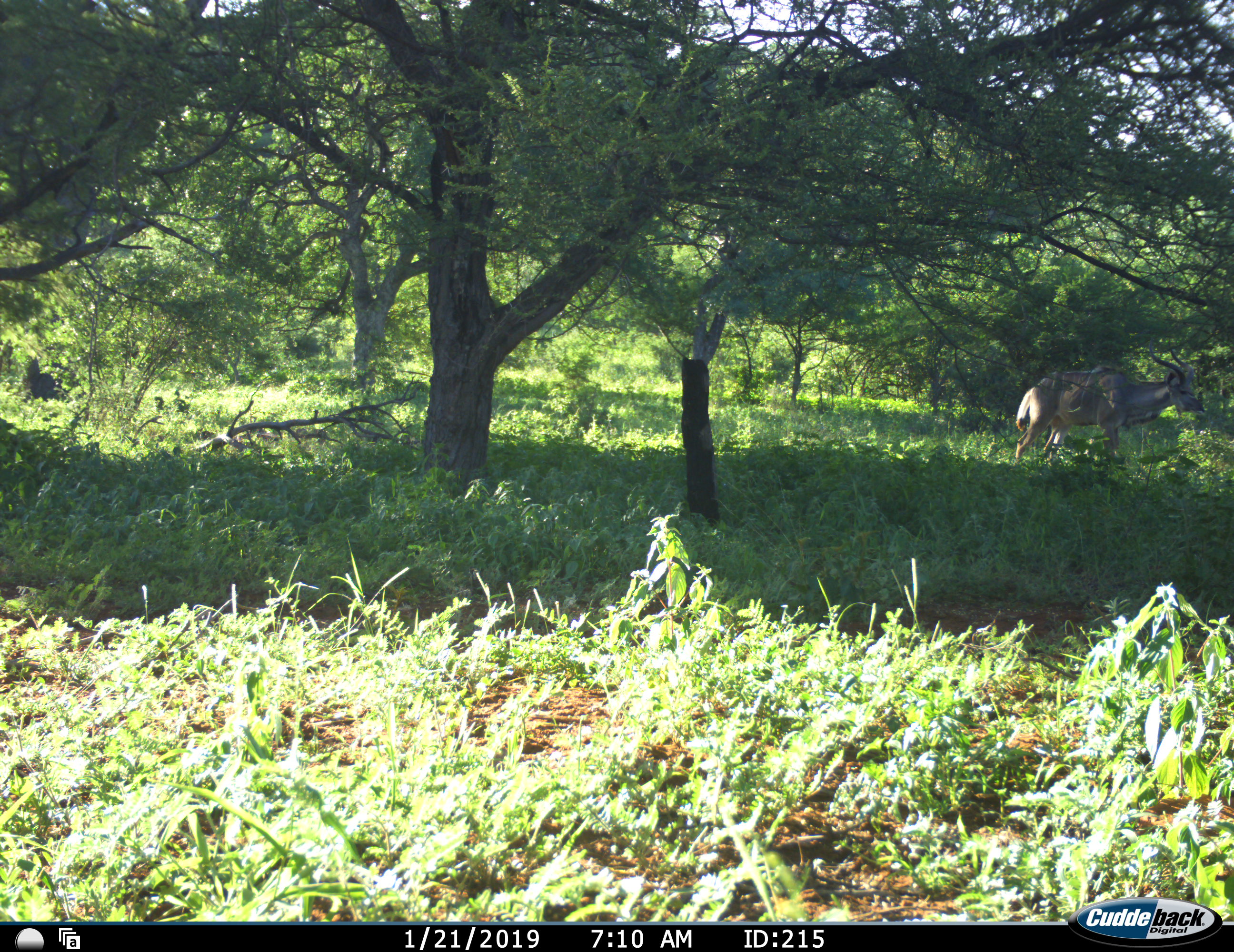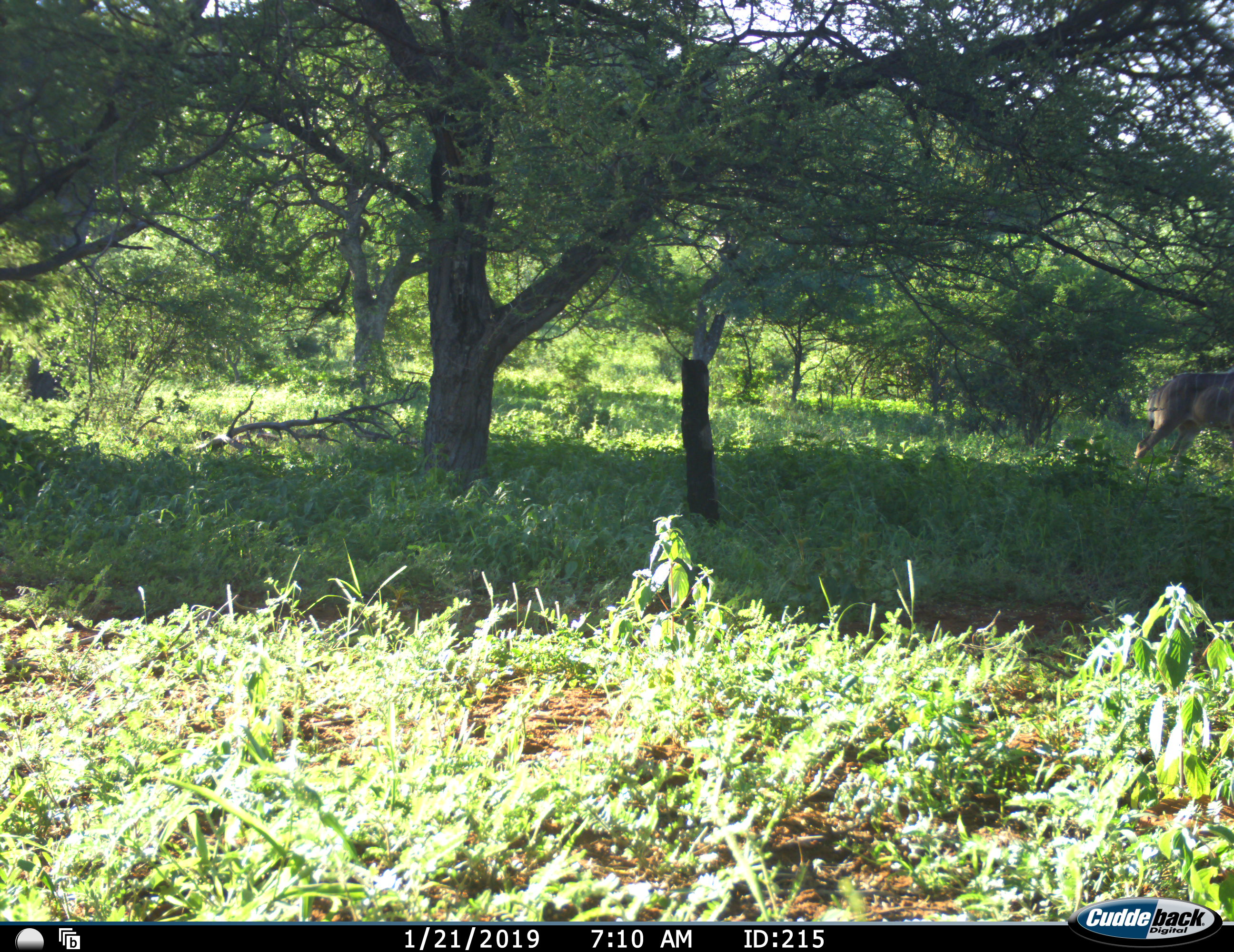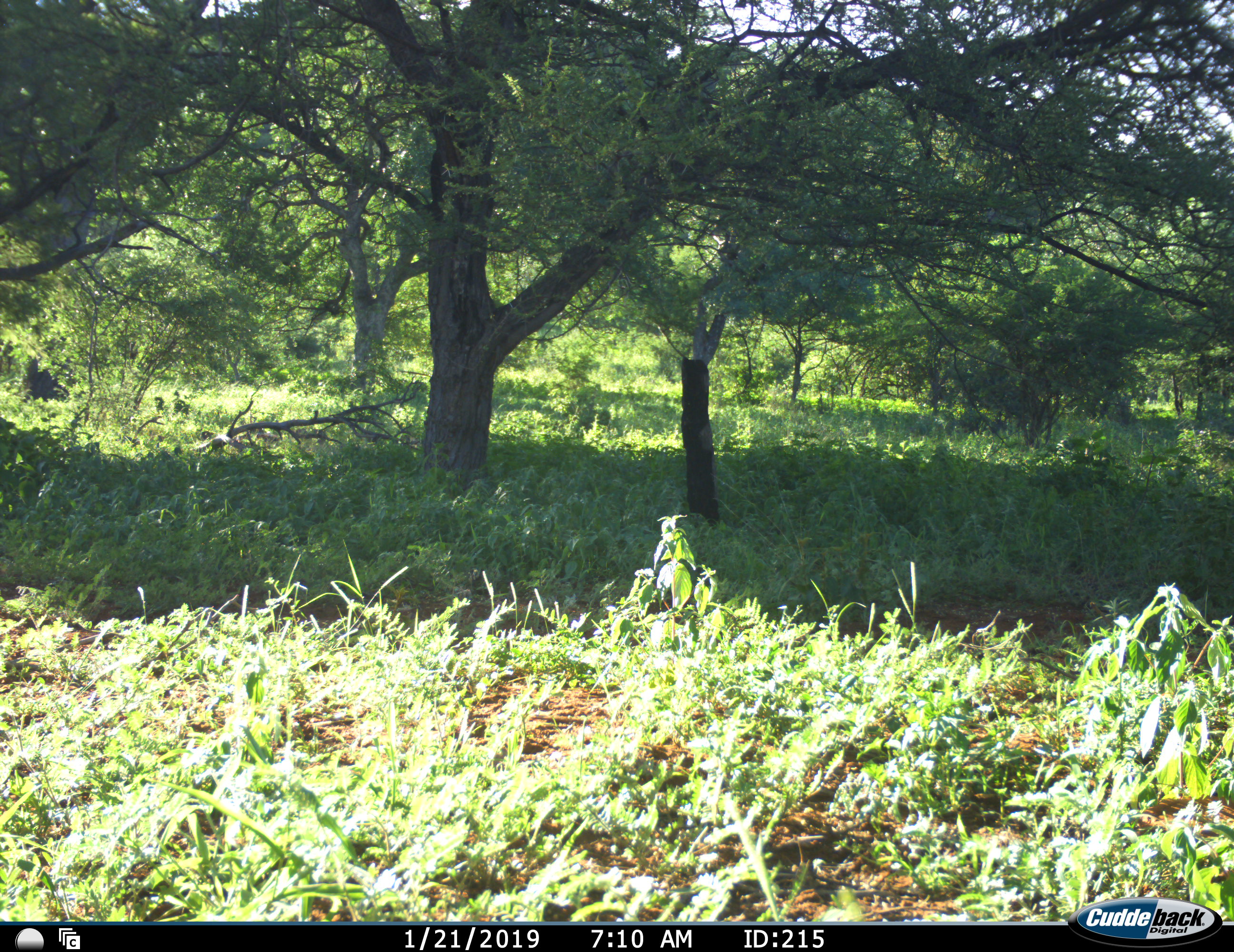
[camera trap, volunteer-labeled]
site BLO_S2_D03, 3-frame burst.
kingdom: Animalia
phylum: Chordata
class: Mammalia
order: Artiodactyla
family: Bovidae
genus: Tragelaphus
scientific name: Tragelaphus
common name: kudu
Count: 1.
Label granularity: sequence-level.